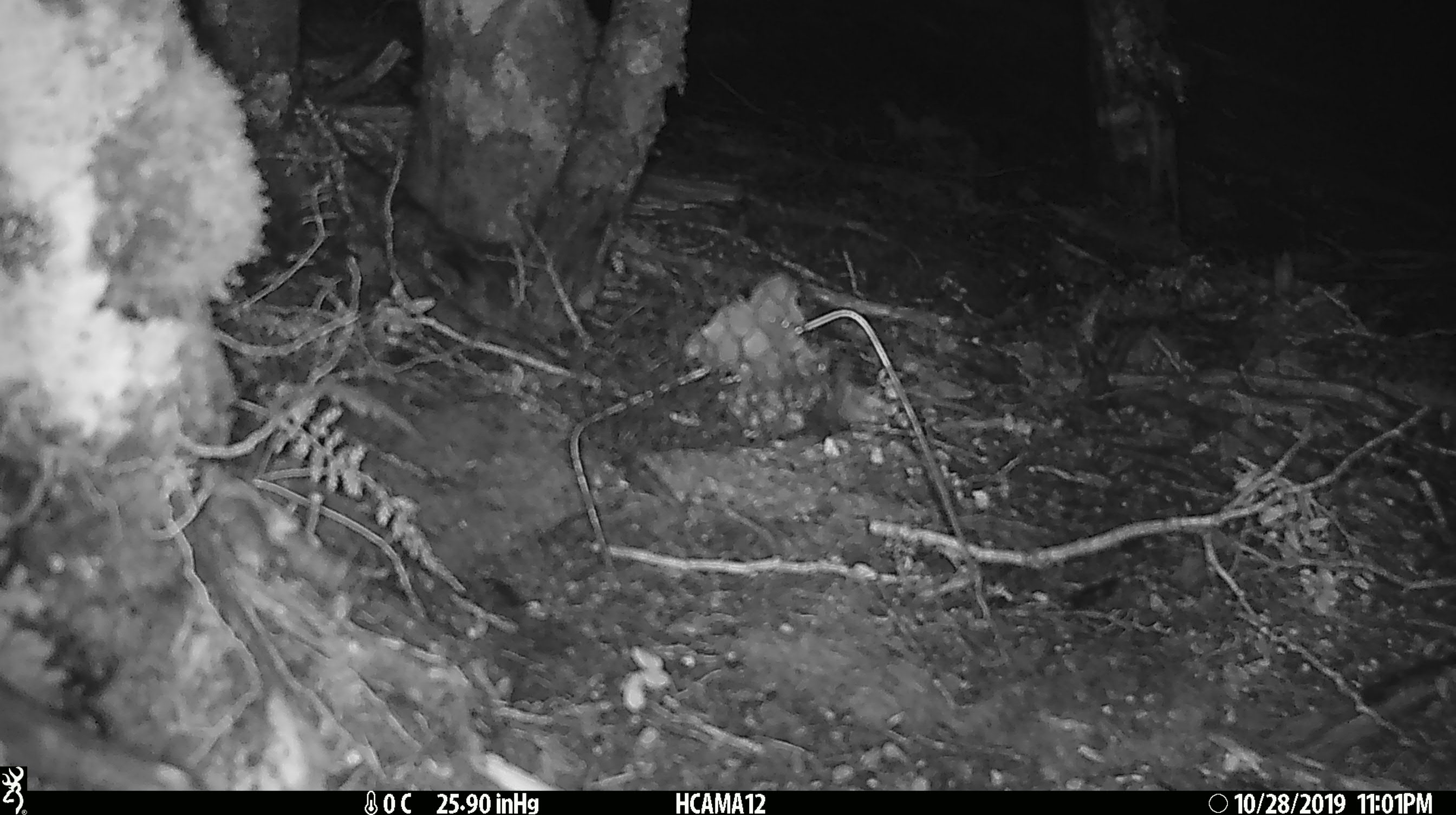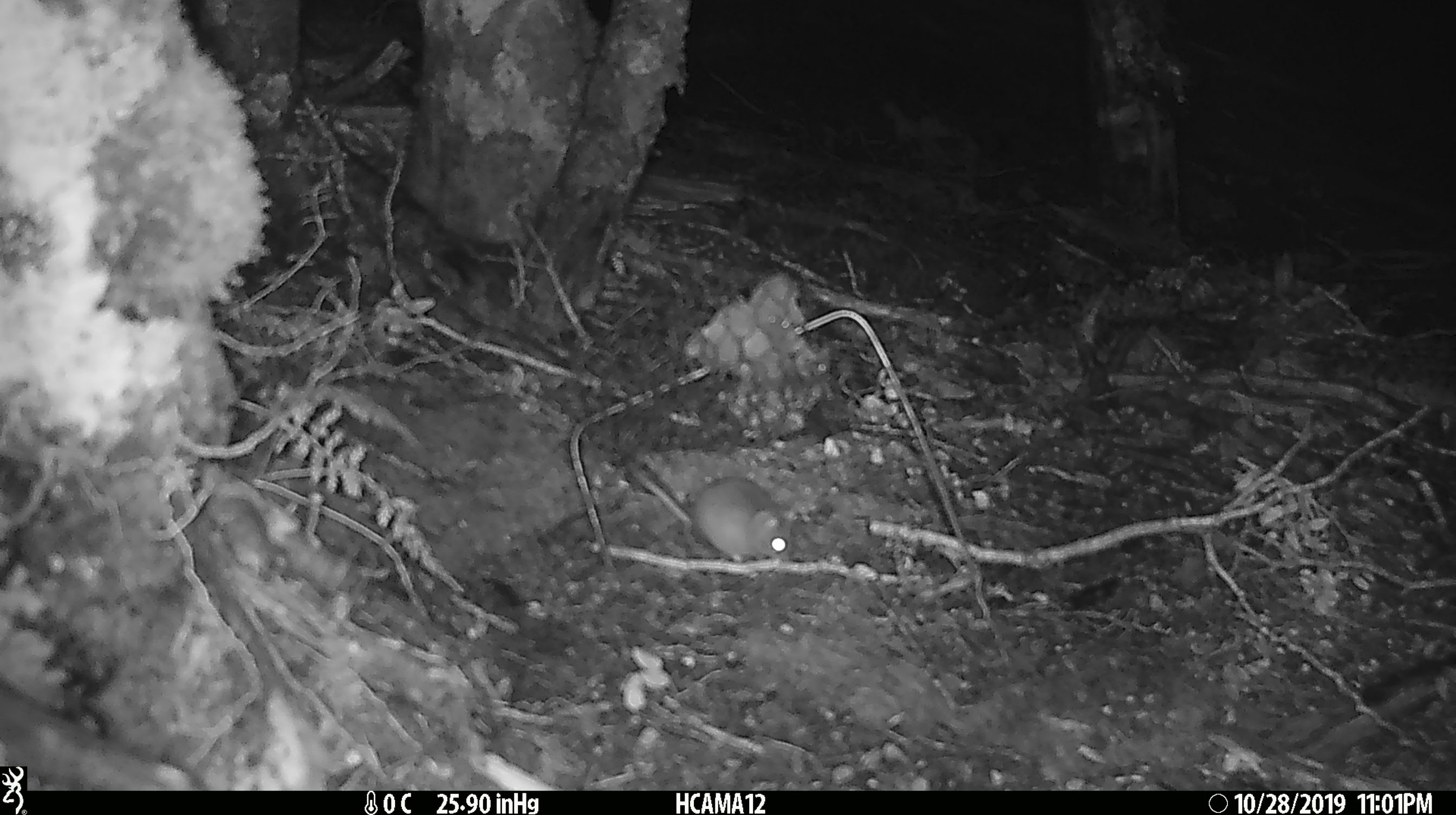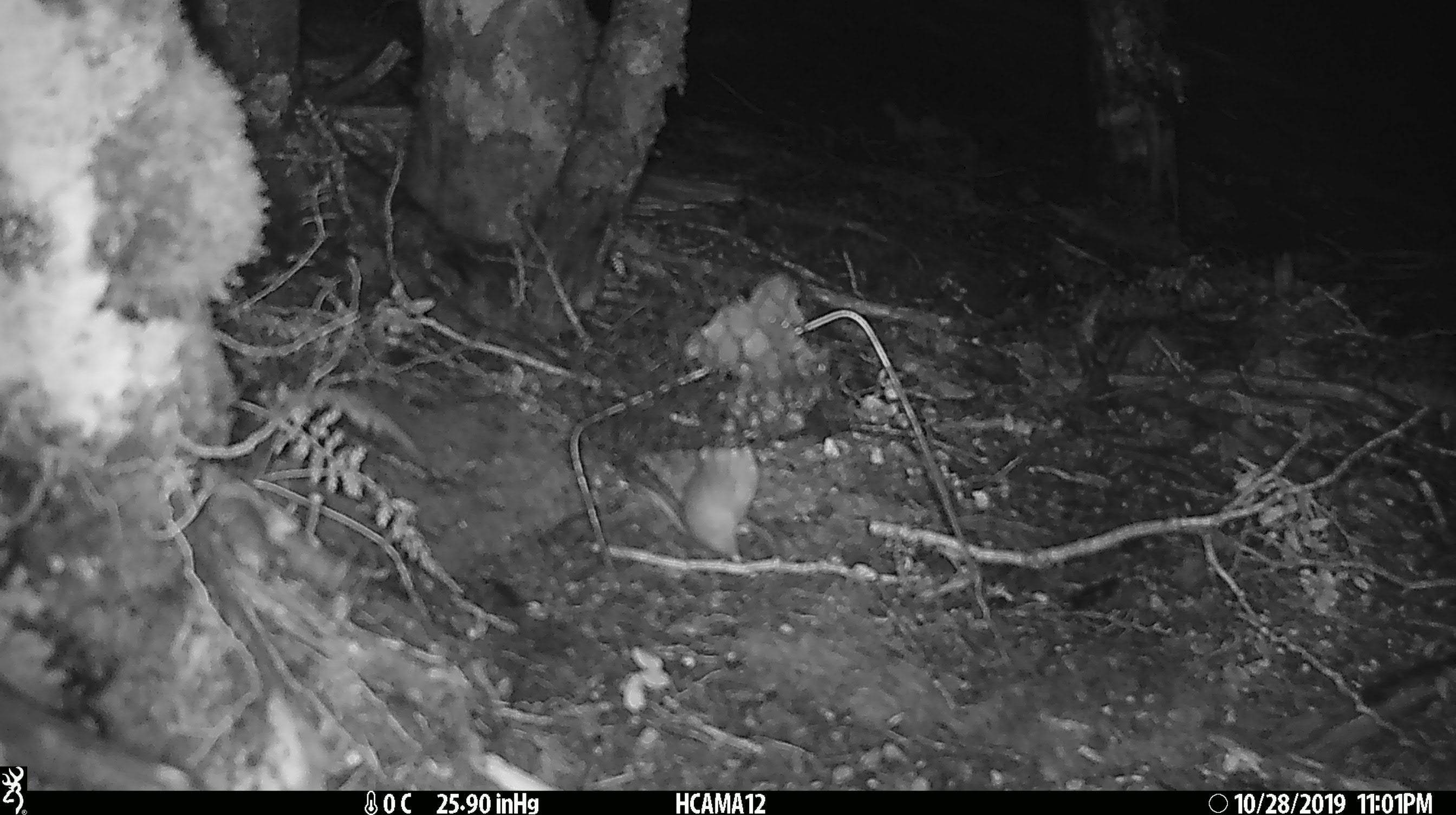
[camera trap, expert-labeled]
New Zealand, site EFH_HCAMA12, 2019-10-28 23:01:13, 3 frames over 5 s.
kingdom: Animalia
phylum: Chordata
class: Mammalia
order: Rodentia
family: Muridae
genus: Mus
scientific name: Mus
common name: mouse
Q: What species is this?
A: Mouse (Mus).